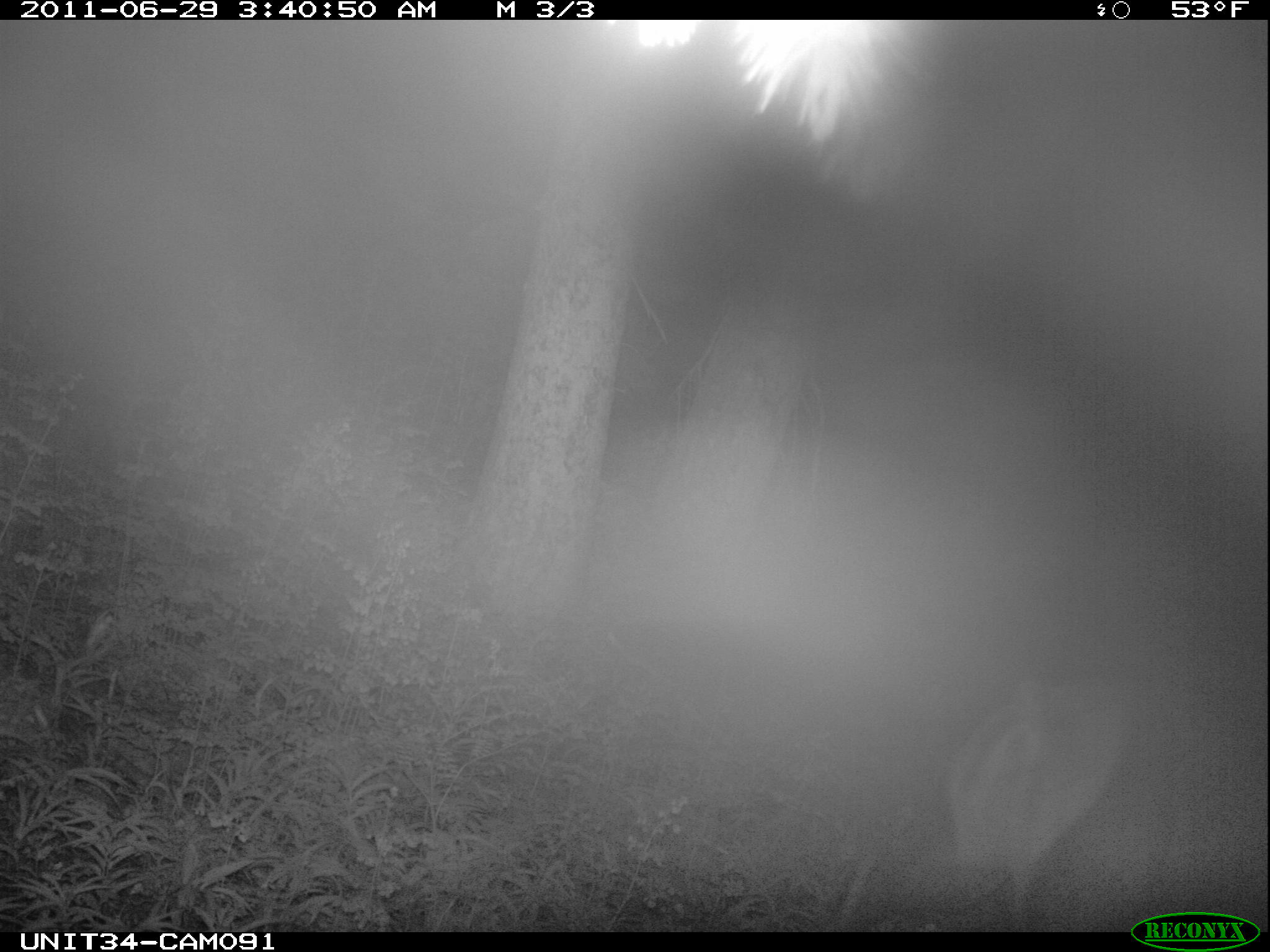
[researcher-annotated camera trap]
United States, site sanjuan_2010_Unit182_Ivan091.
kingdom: Animalia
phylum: Chordata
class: Mammalia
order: Artiodactyla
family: Cervidae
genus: Cervus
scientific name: Cervus elaphus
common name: red deer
Cervus elaphus (red deer).